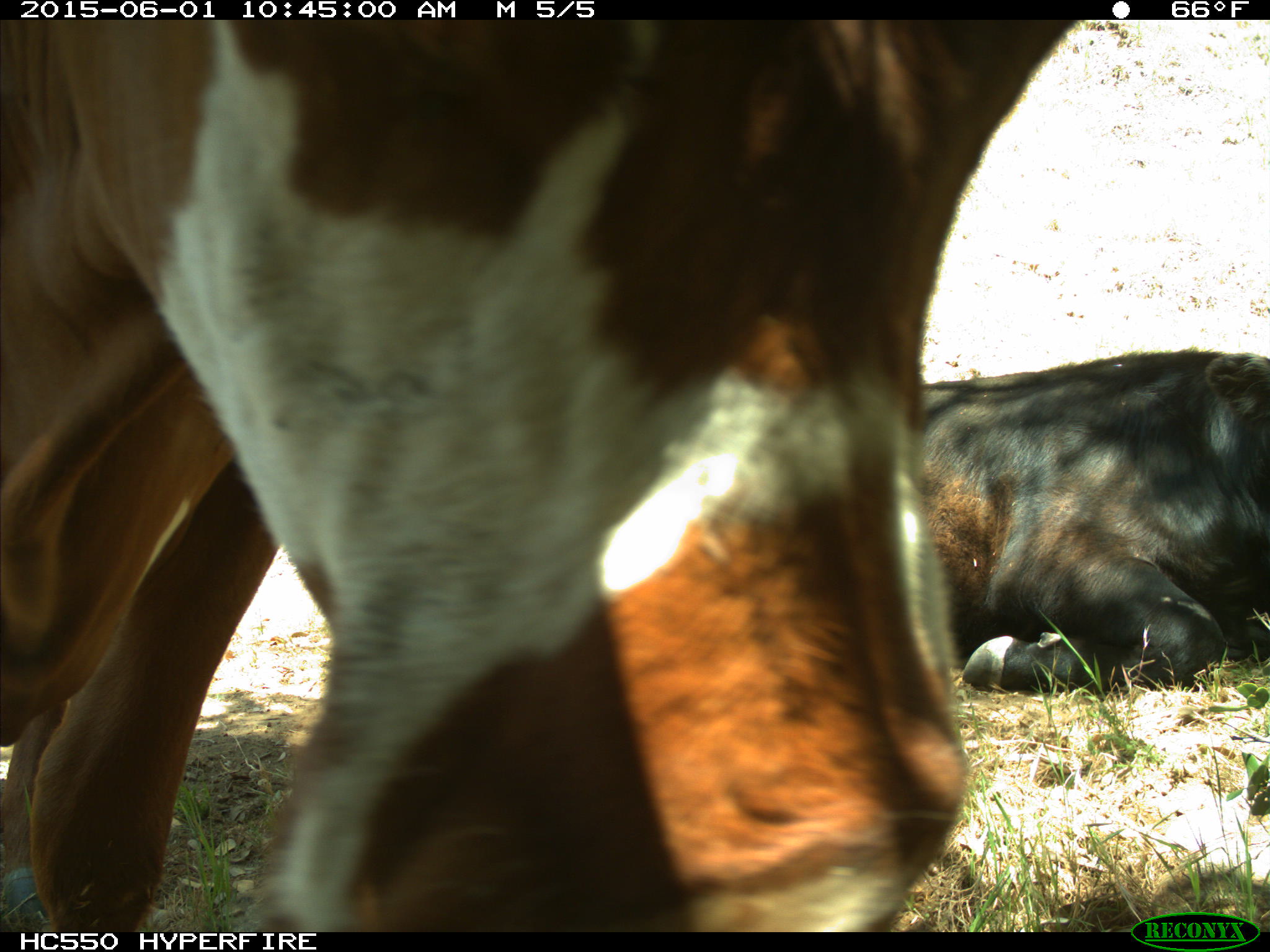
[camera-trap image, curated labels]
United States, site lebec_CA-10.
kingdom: Animalia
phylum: Chordata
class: Mammalia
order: Artiodactyla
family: Bovidae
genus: Bos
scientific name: Bos taurus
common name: domestic cow